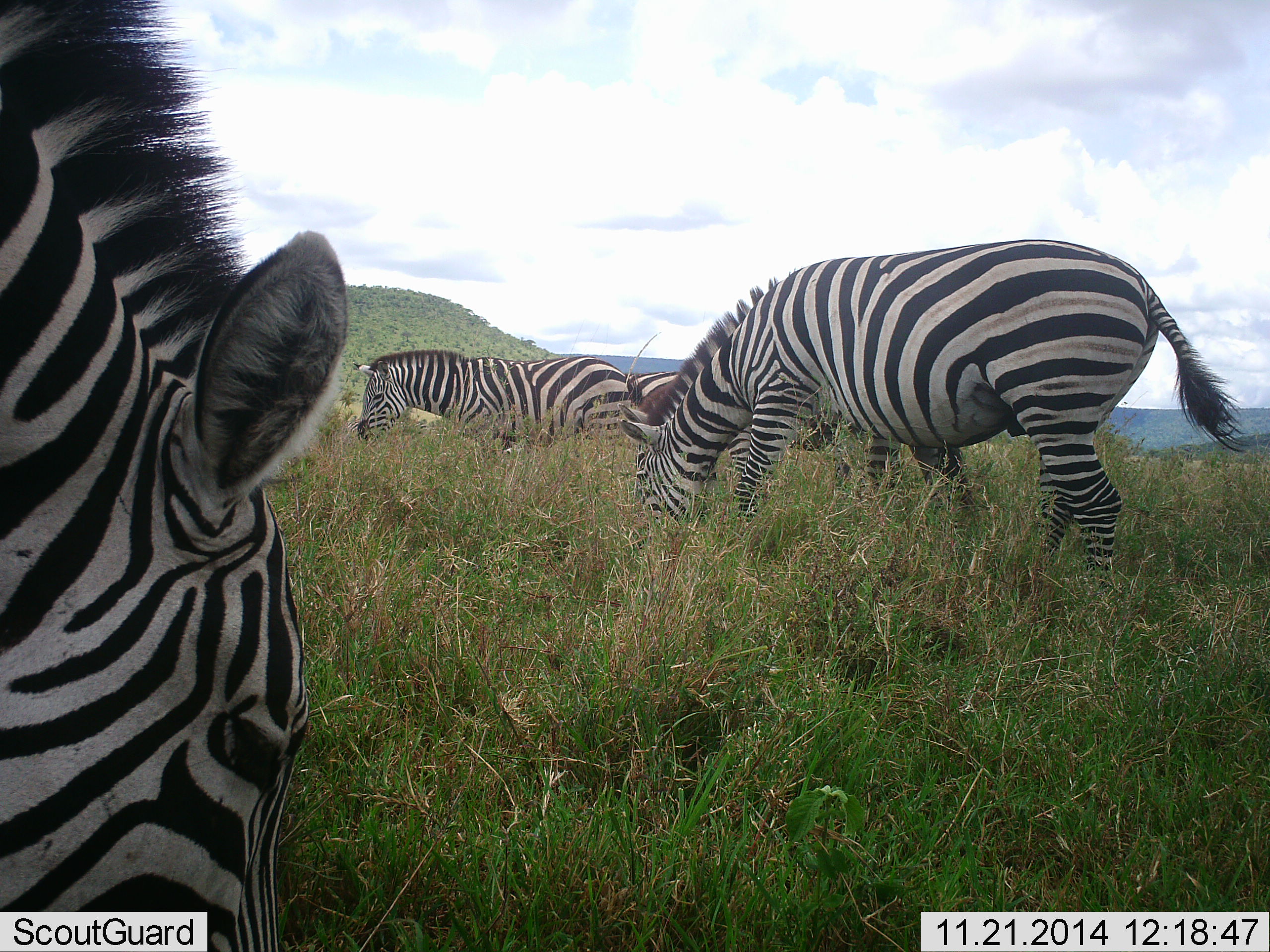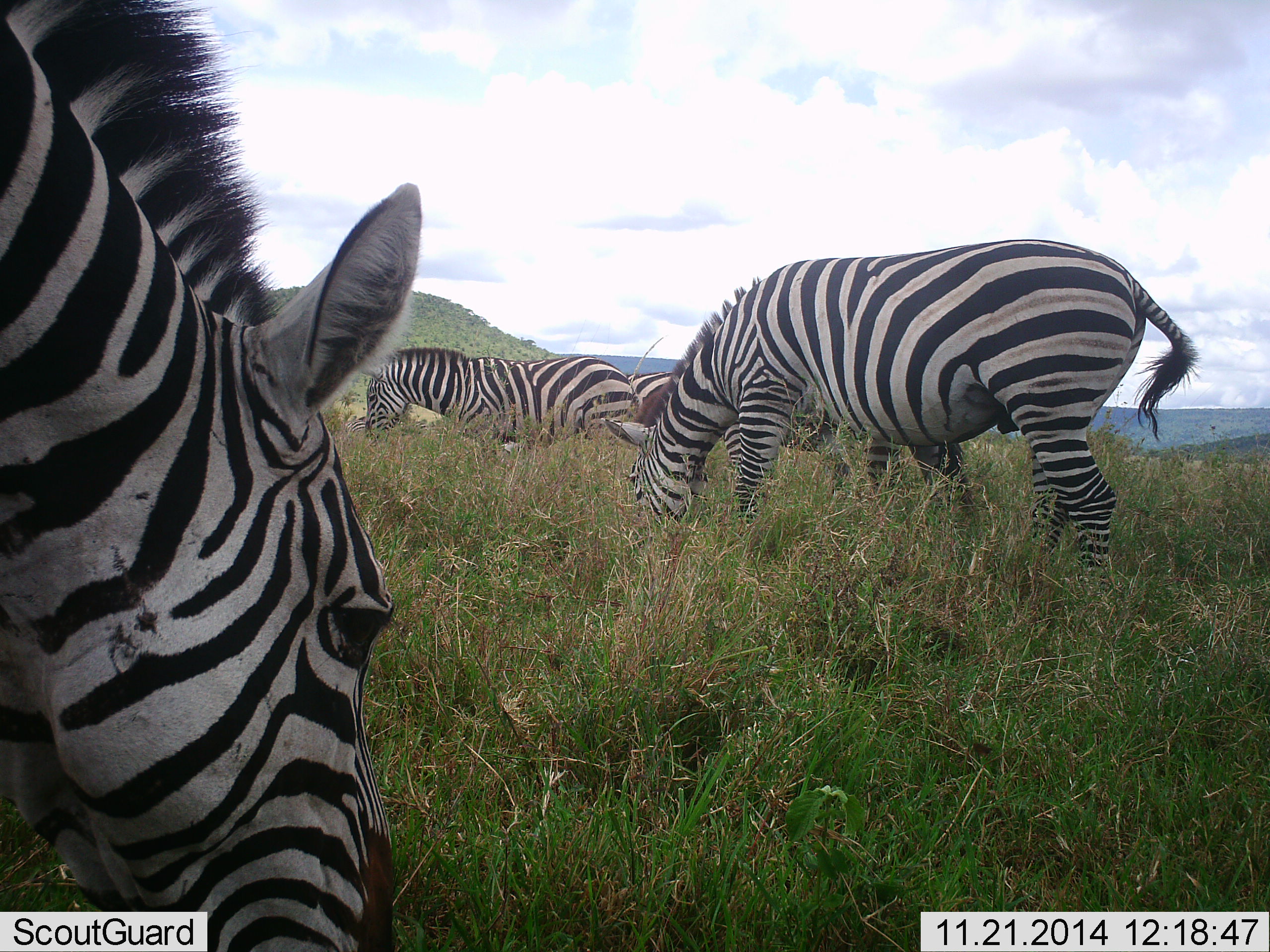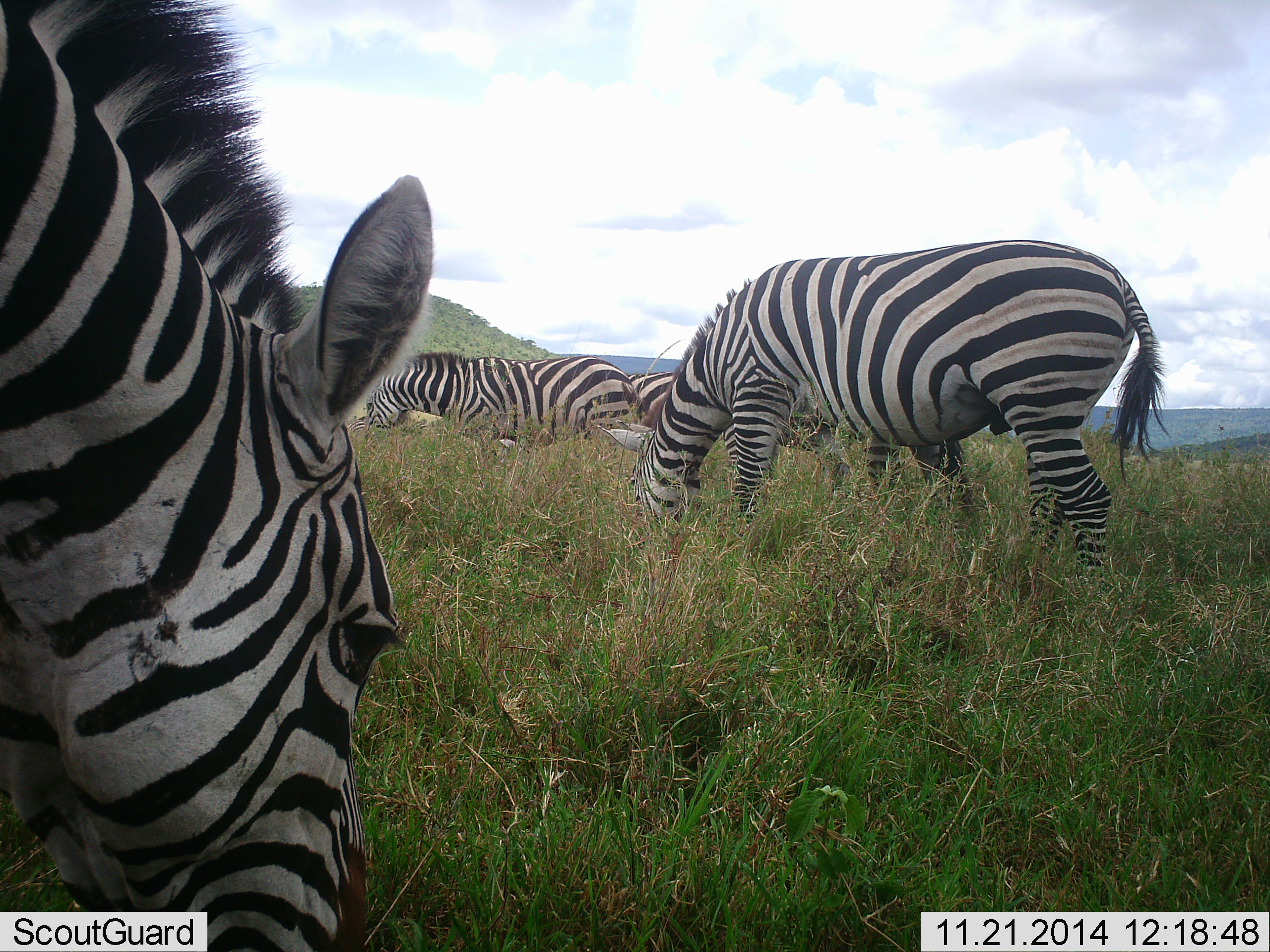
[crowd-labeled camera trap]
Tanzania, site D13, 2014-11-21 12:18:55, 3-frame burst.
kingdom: Animalia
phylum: Chordata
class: Mammalia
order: Perissodactyla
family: Equidae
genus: Equus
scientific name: Equus quagga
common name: plains zebra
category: zebra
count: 4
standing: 30%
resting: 0%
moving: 0%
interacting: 0%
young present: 0%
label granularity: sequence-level